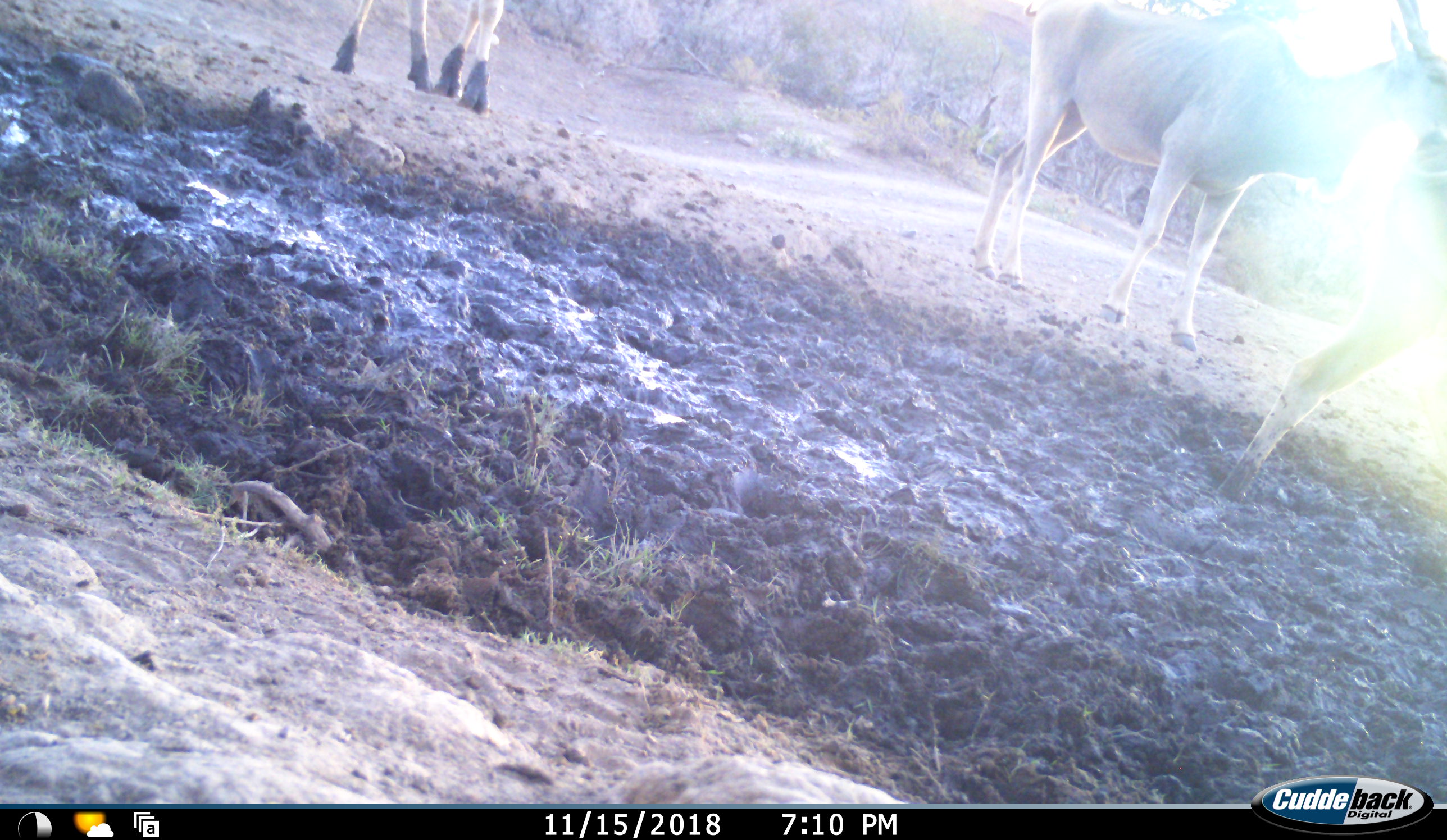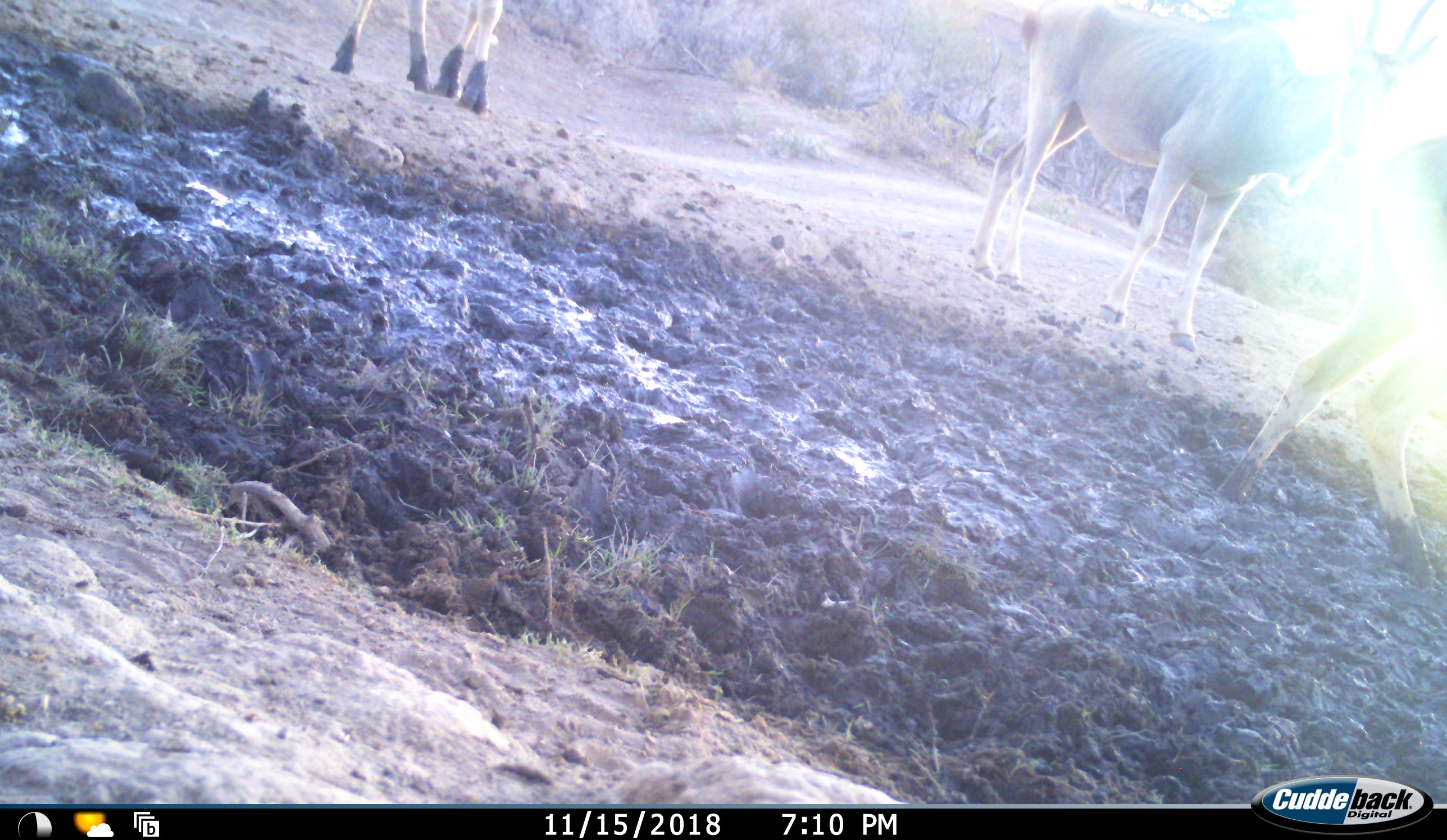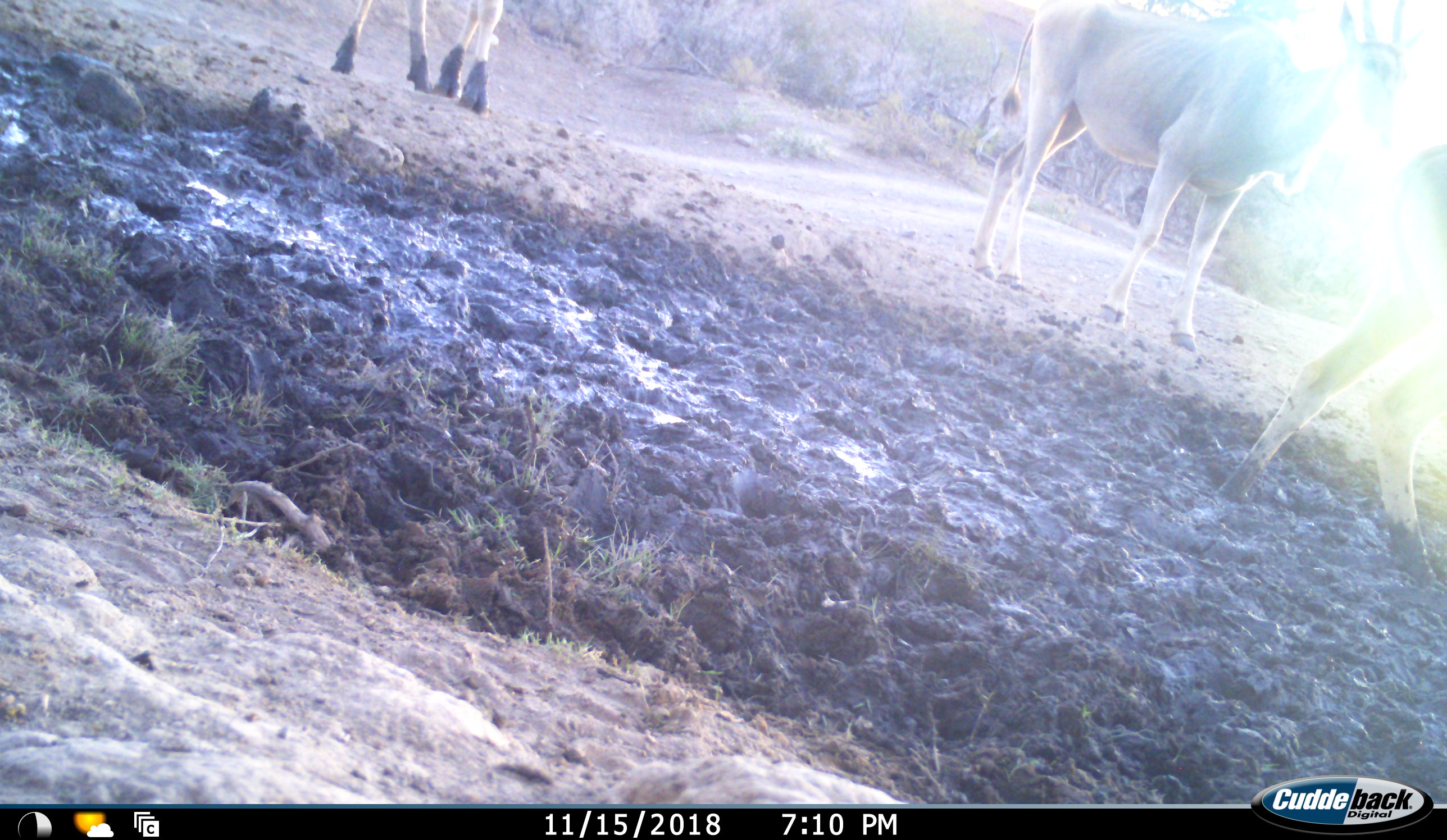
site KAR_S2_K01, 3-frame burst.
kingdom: Animalia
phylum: Chordata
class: Mammalia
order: Artiodactyla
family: Bovidae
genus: Tragelaphus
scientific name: Tragelaphus oryx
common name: eland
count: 3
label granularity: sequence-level